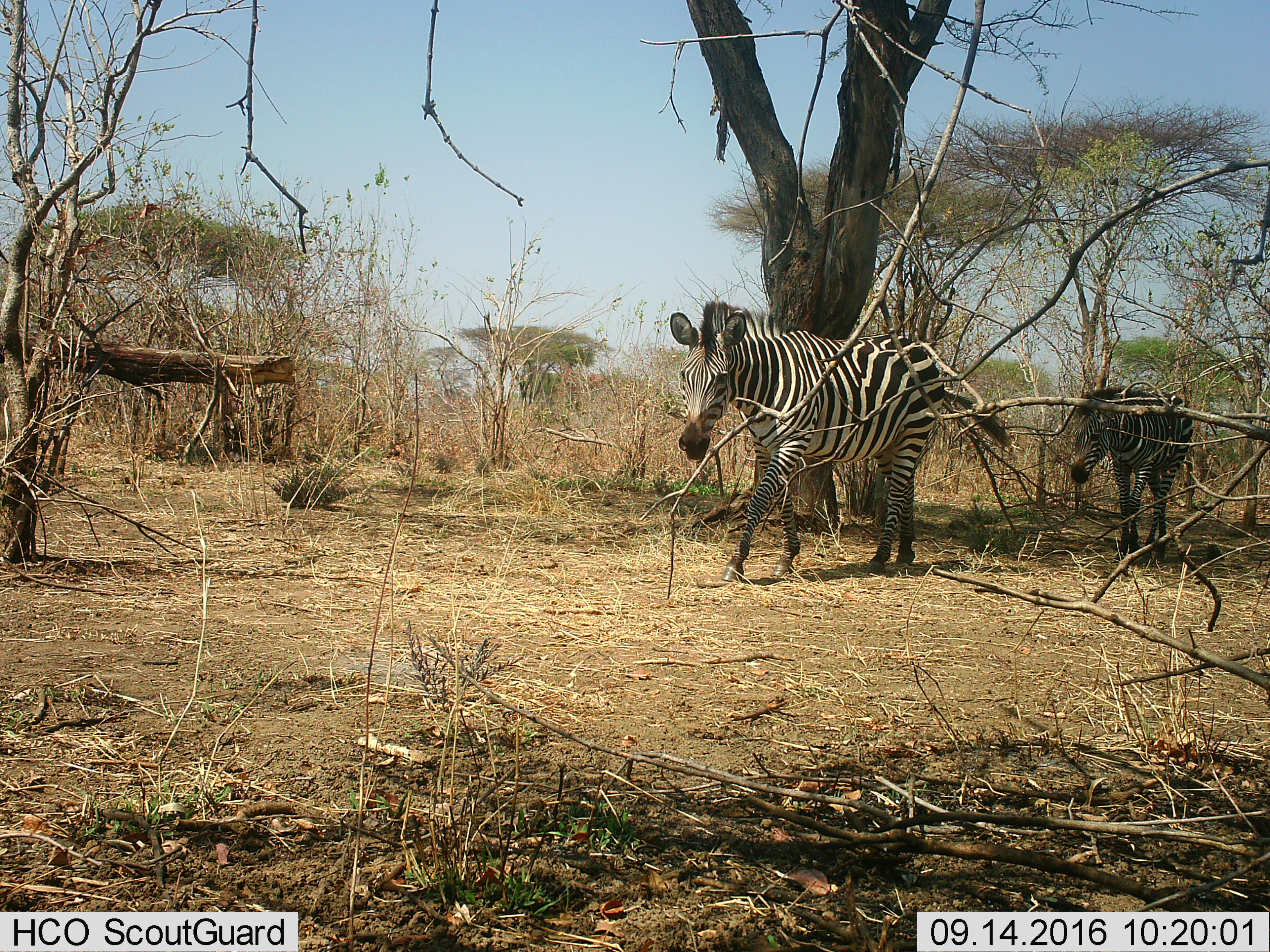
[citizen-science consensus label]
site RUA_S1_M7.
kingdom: Animalia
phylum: Chordata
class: Mammalia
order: Perissodactyla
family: Equidae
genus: Equus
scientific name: Equus quagga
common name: plains zebra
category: zebraplains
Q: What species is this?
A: Zebraplains (plains zebra) (Equus quagga).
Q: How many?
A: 2.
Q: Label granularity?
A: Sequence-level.